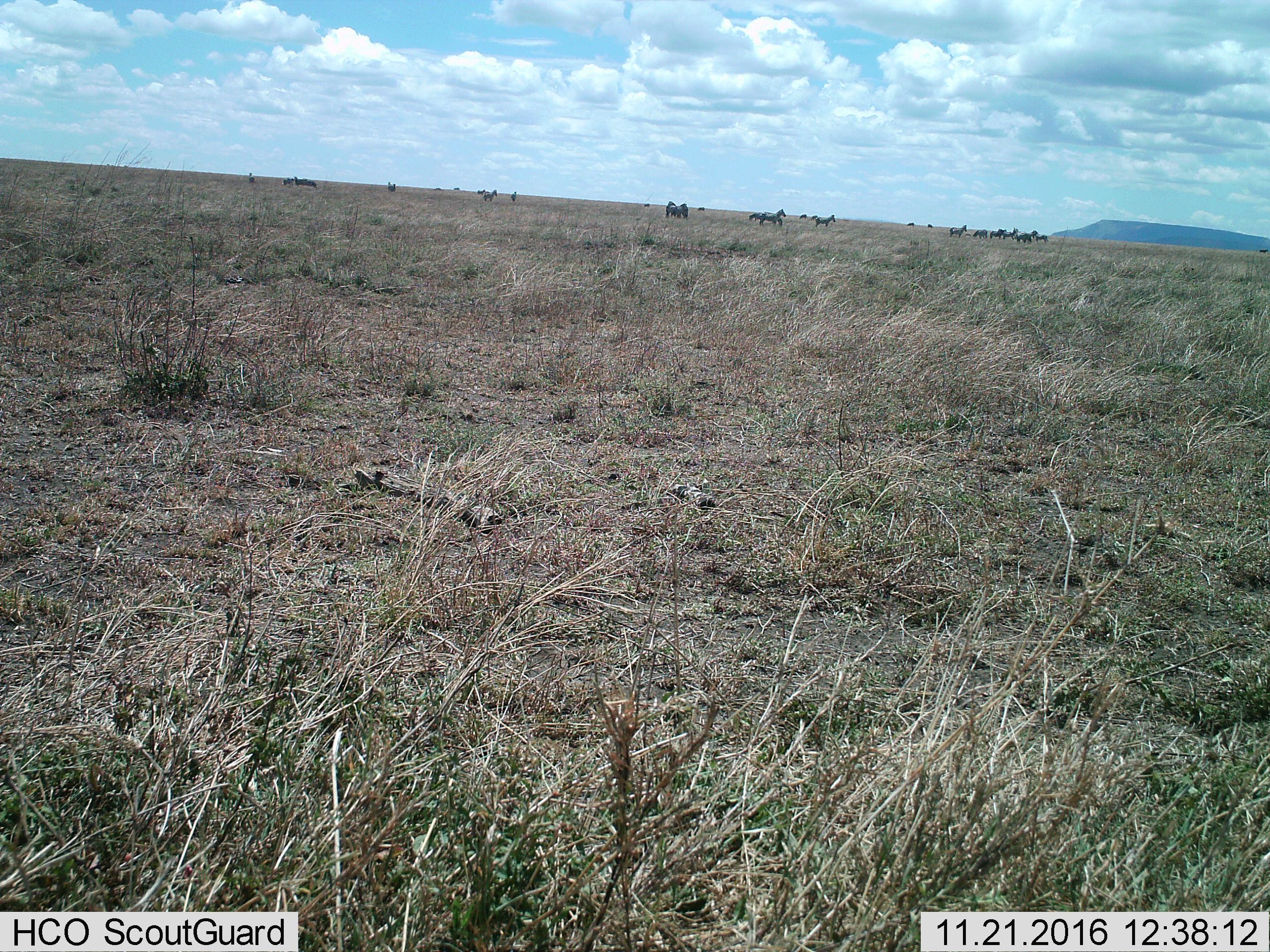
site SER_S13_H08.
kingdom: Animalia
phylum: Chordata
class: Mammalia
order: Perissodactyla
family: Equidae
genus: Equus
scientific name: Equus quagga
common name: plains zebra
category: zebraplains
Zebraplains (plains zebra) (Equus quagga), count 11-50. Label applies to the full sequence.